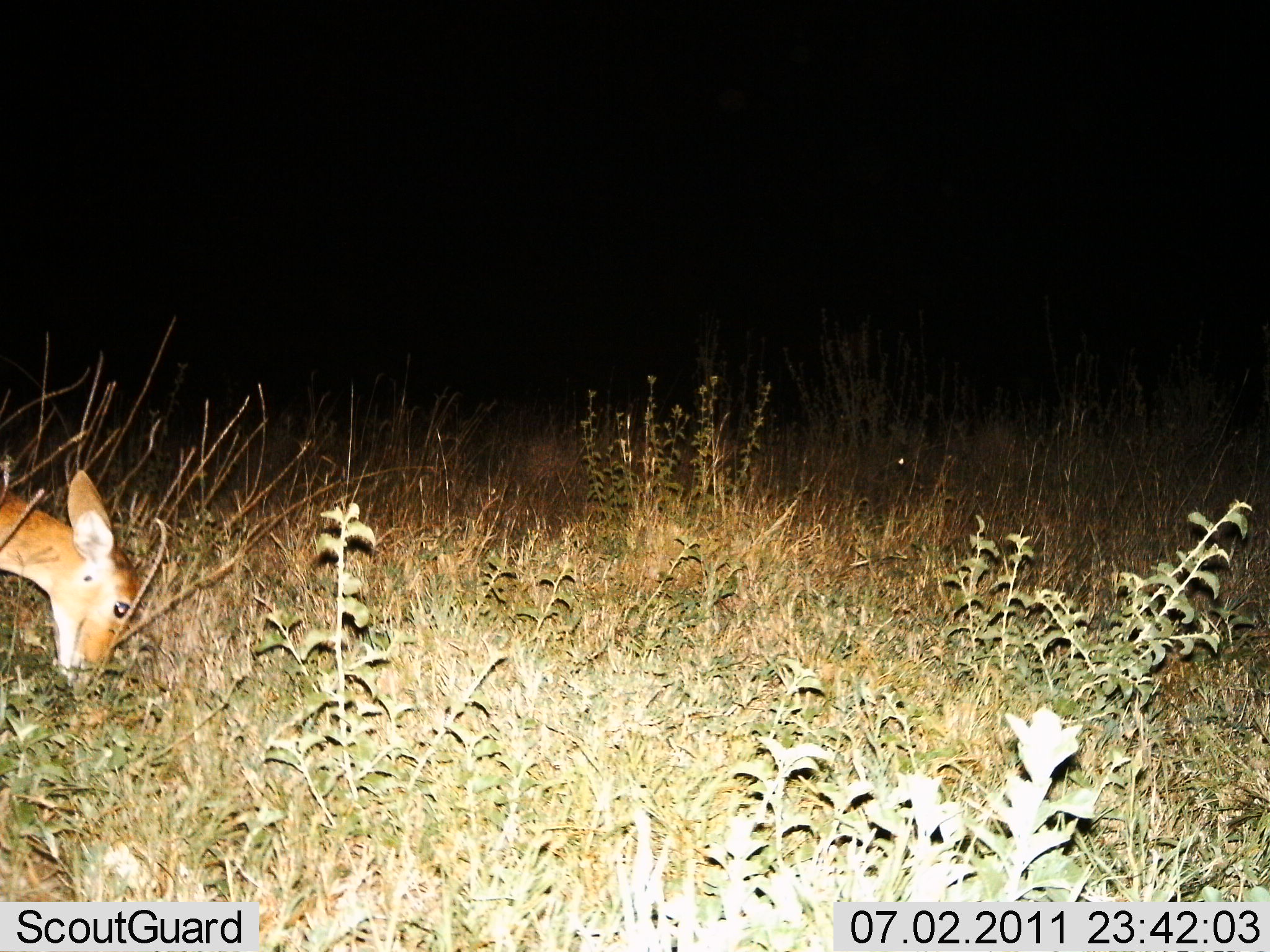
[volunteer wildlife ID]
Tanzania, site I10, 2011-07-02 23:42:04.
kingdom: Animalia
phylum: Chordata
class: Mammalia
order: Artiodactyla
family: Bovidae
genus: Redunca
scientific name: Redunca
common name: reedbuck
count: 1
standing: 9%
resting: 0%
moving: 0%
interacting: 0%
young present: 0%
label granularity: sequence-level